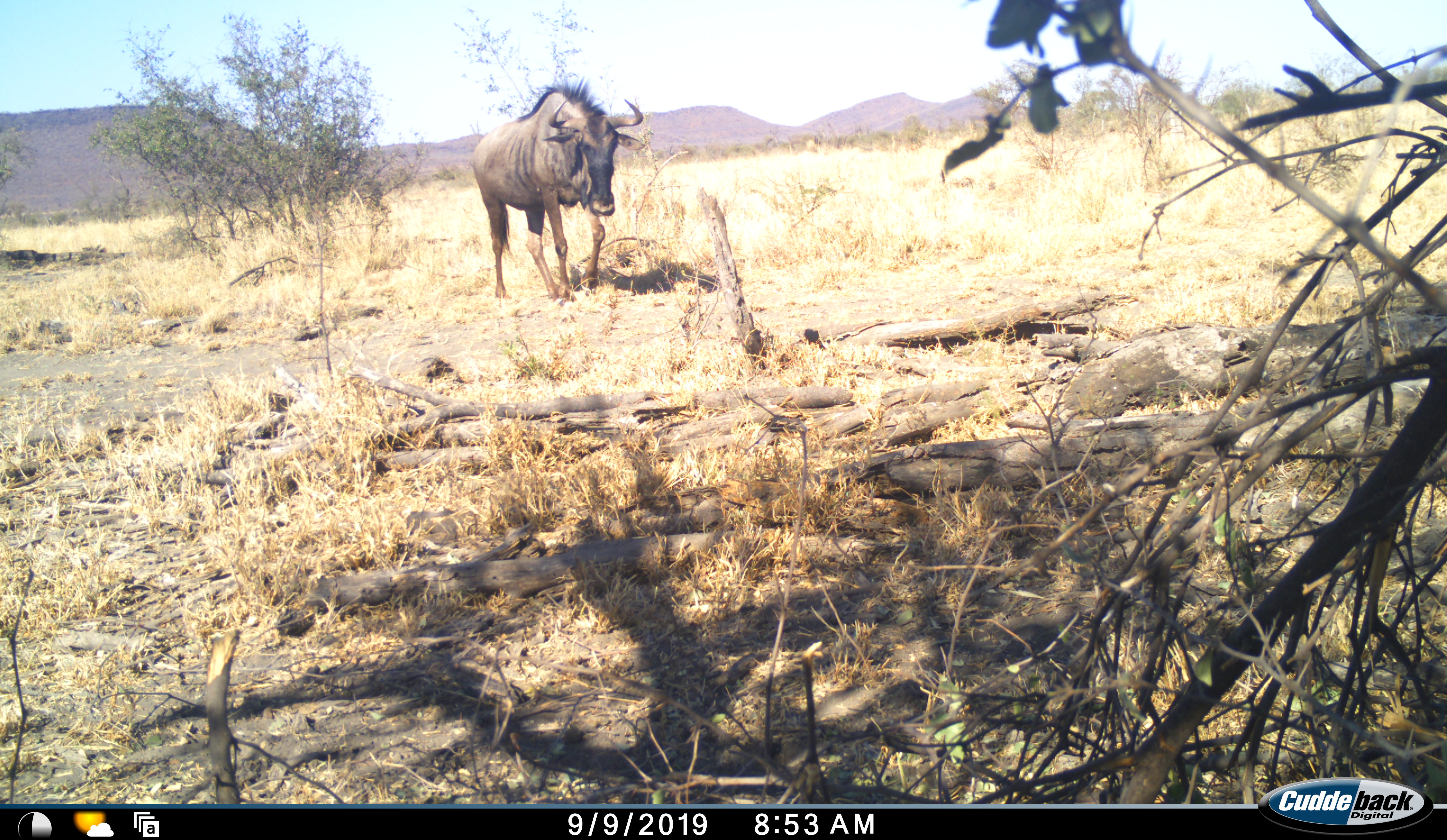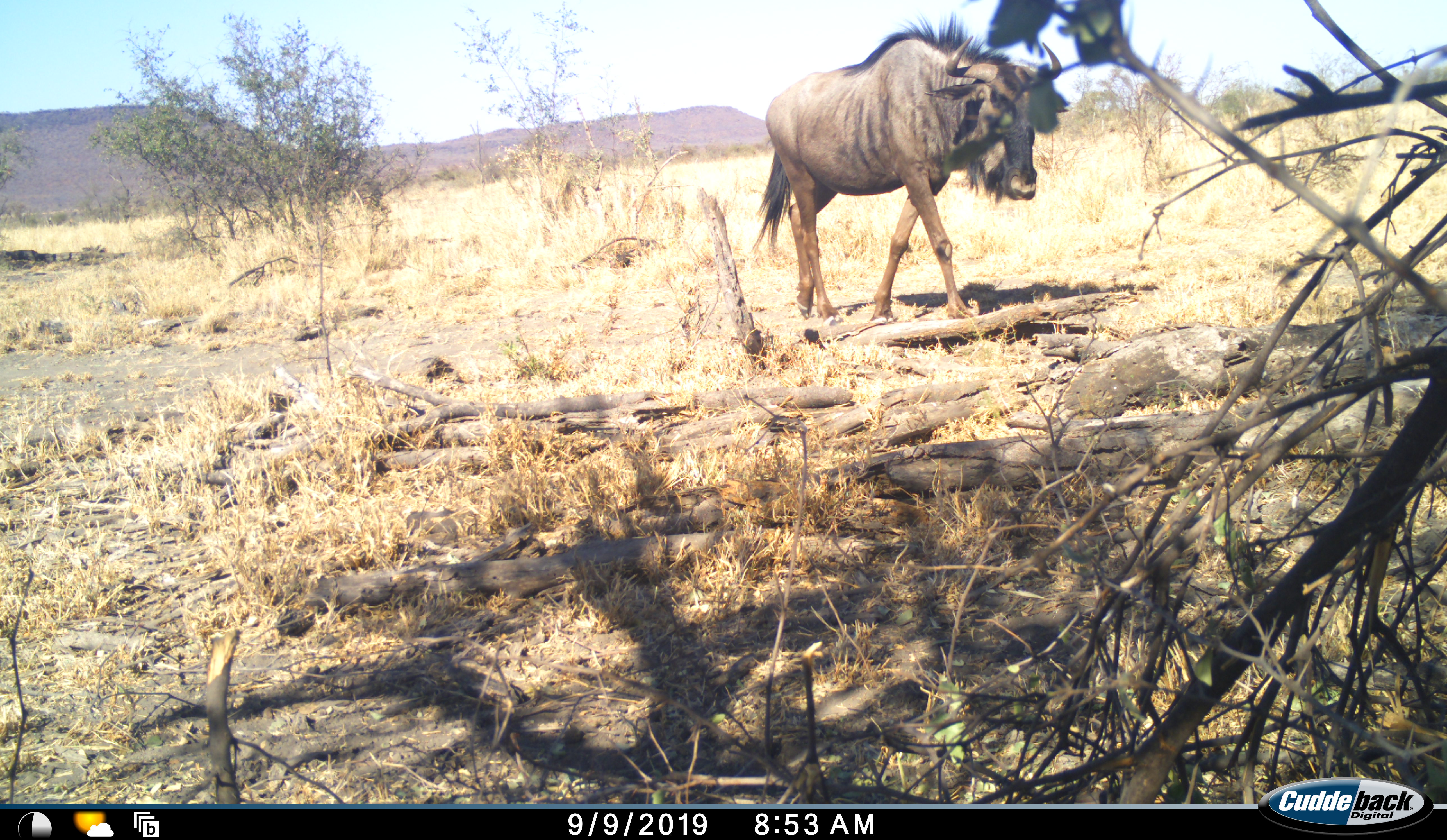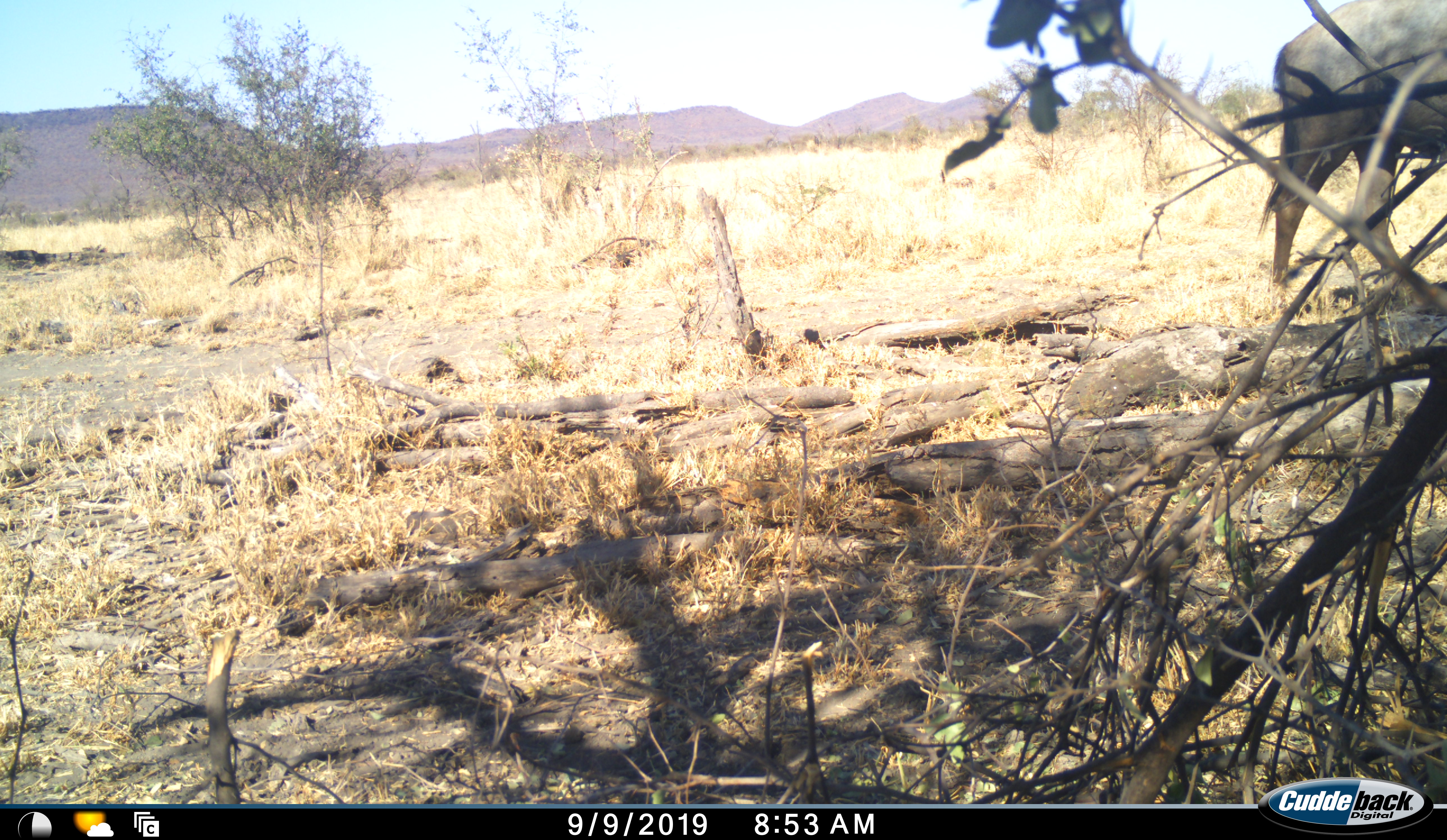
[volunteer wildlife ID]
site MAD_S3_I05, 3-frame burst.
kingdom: Animalia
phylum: Chordata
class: Mammalia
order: Artiodactyla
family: Bovidae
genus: Connochaetes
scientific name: Connochaetes taurinus taurinus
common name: blue wildebeest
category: wildebeestblue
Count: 1.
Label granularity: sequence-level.